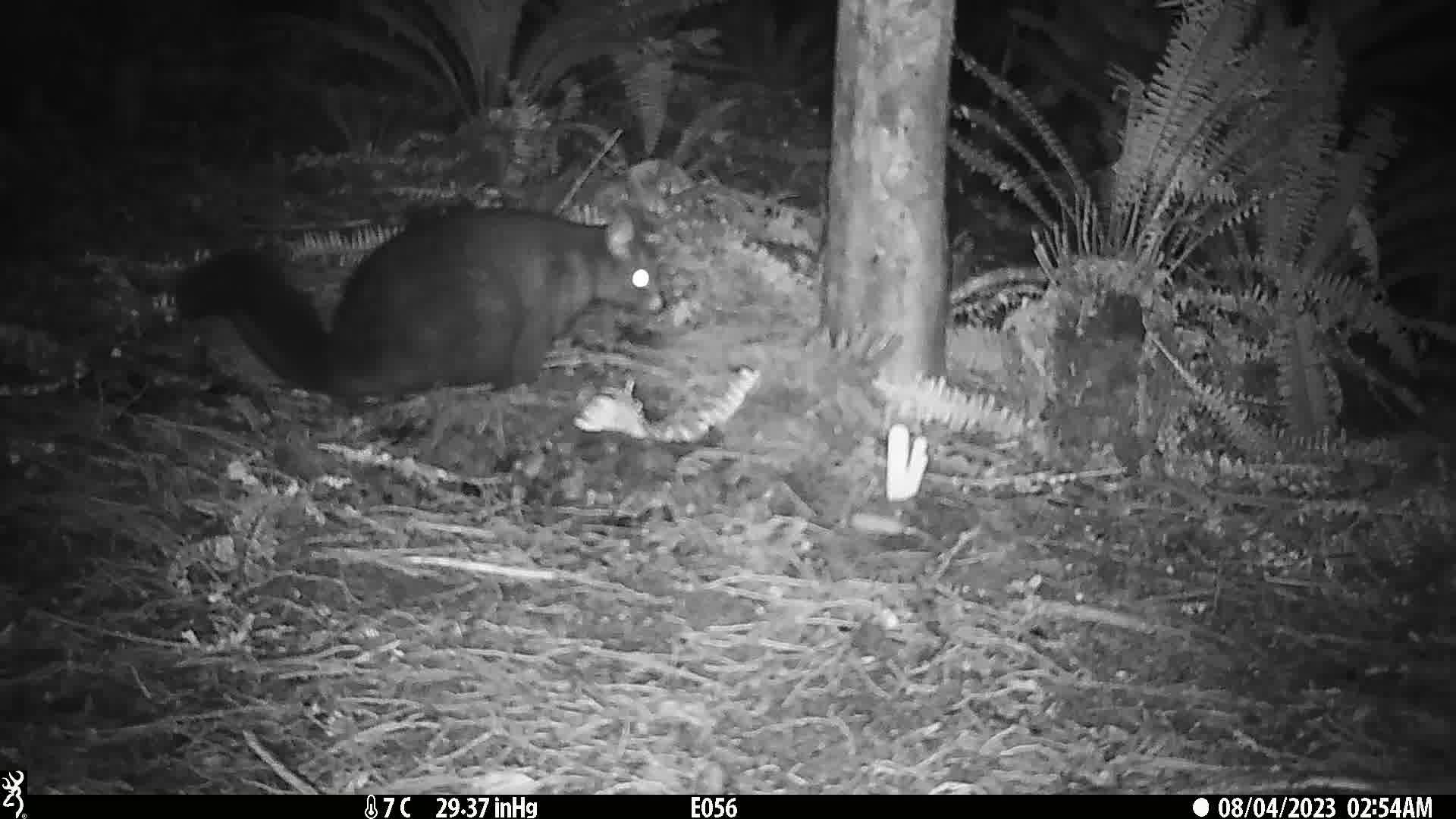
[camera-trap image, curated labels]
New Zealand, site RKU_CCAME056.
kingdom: Animalia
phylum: Chordata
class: Mammalia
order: Diprotodontia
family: Phalangeridae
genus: Trichosurus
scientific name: Trichosurus vulpecula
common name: common brushtail possum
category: possum